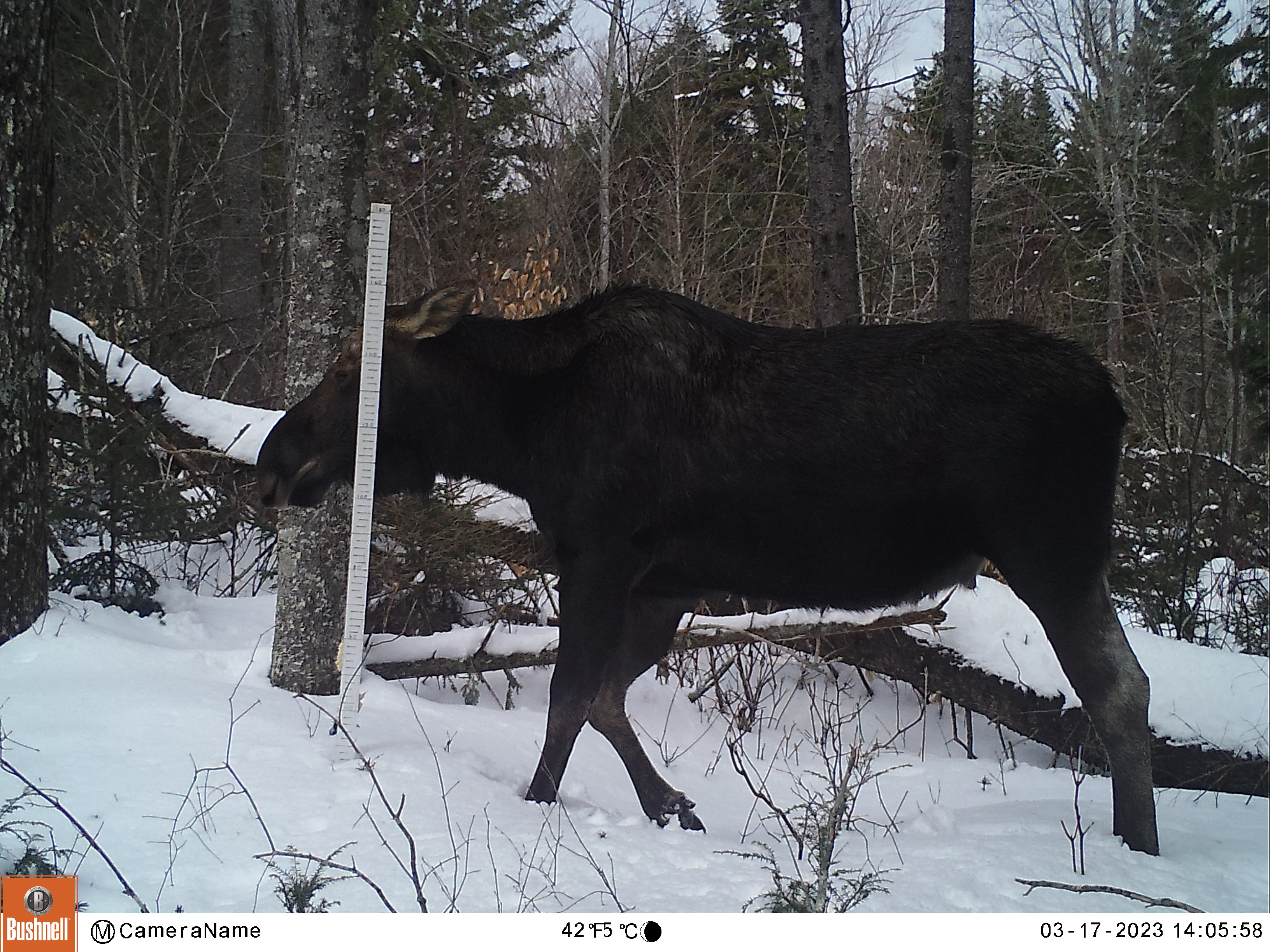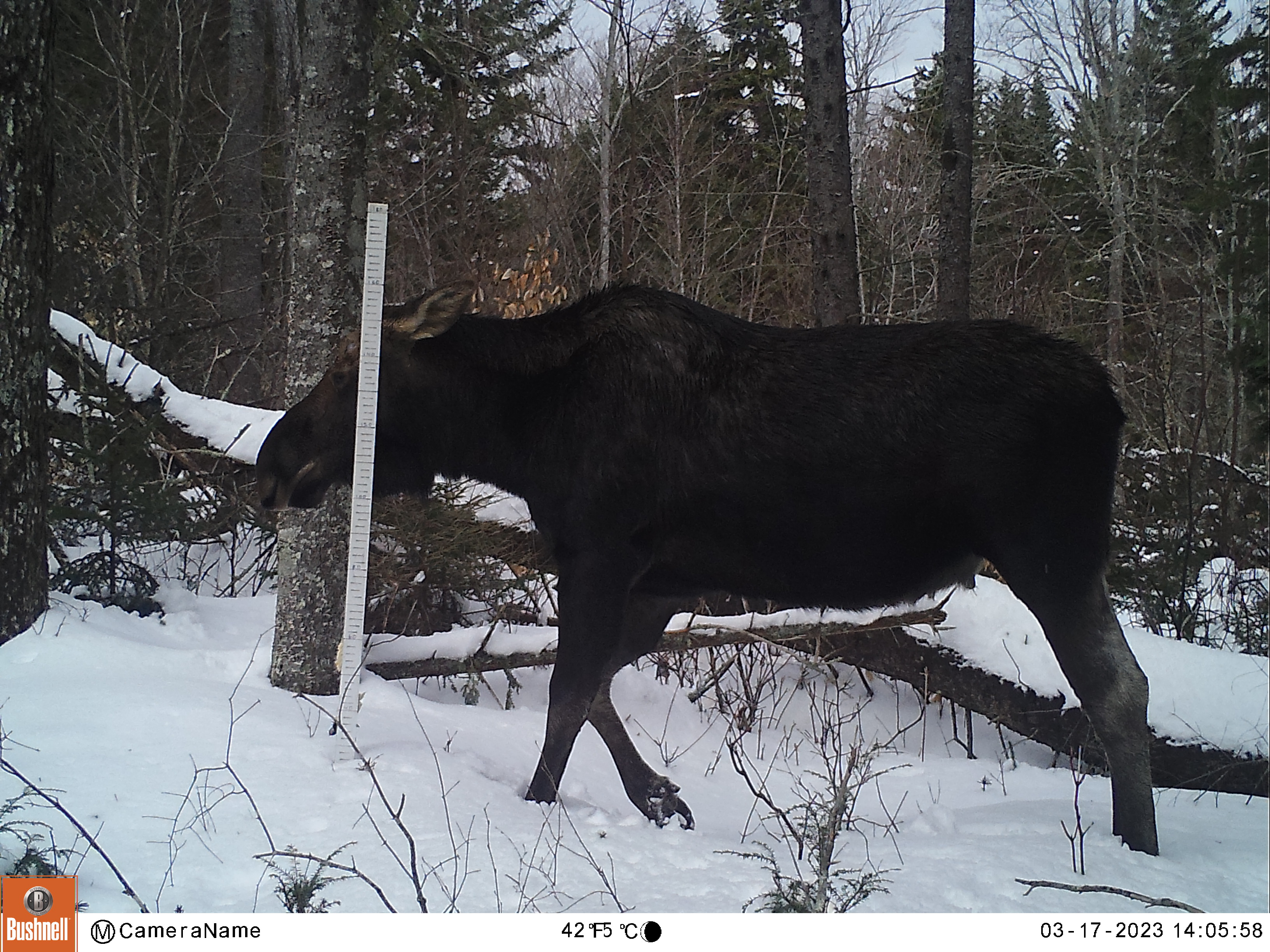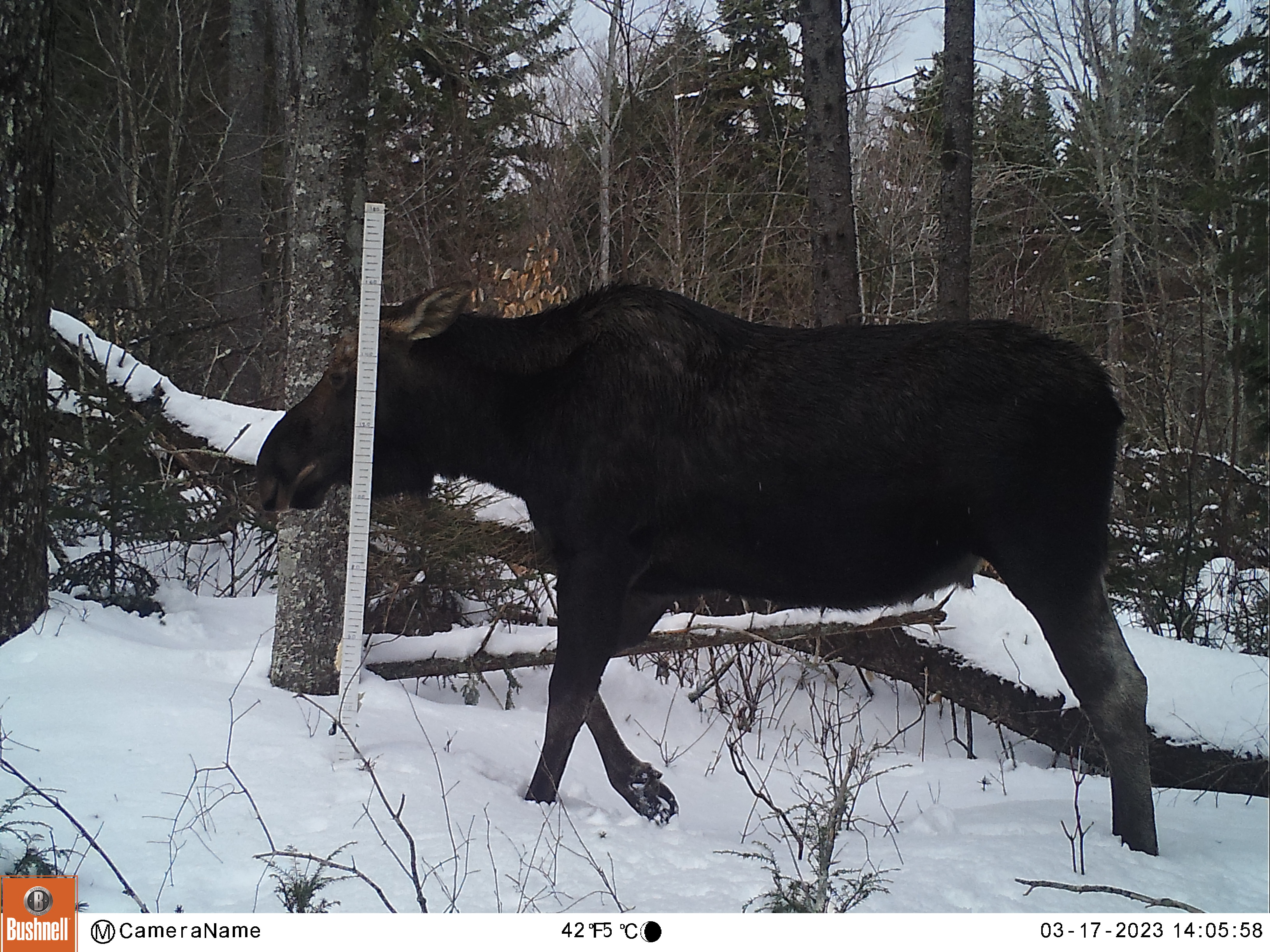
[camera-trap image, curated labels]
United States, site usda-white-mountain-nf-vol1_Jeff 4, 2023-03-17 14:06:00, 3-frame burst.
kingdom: Animalia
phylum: Chordata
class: Mammalia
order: Artiodactyla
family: Cervidae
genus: Alces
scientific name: Alces alces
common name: moose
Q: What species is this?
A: Moose (Alces alces).